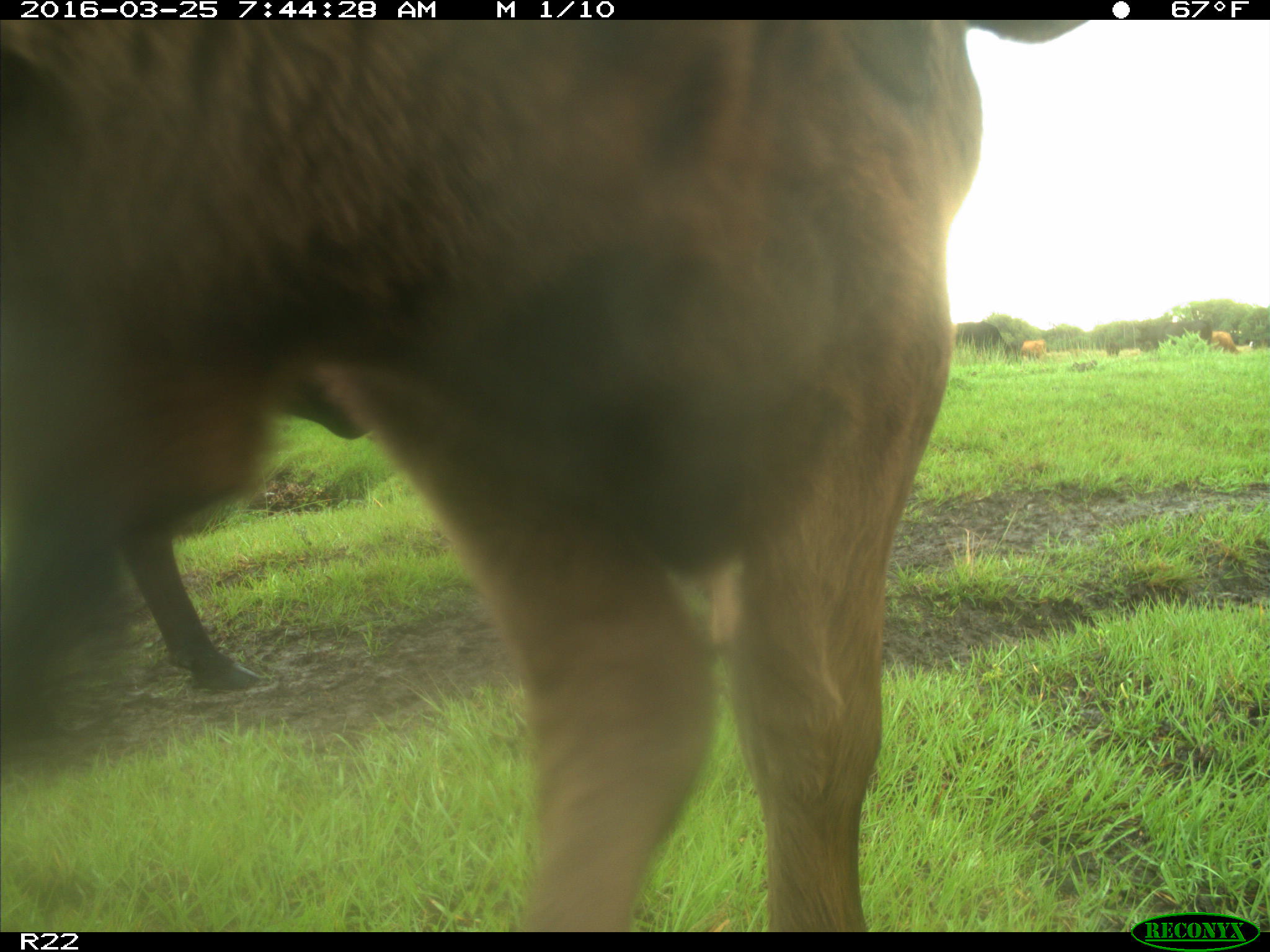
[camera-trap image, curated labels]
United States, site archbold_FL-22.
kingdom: Animalia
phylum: Chordata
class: Mammalia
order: Artiodactyla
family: Bovidae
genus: Bos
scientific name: Bos taurus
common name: domestic cow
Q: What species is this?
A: Bos taurus (domestic cow).